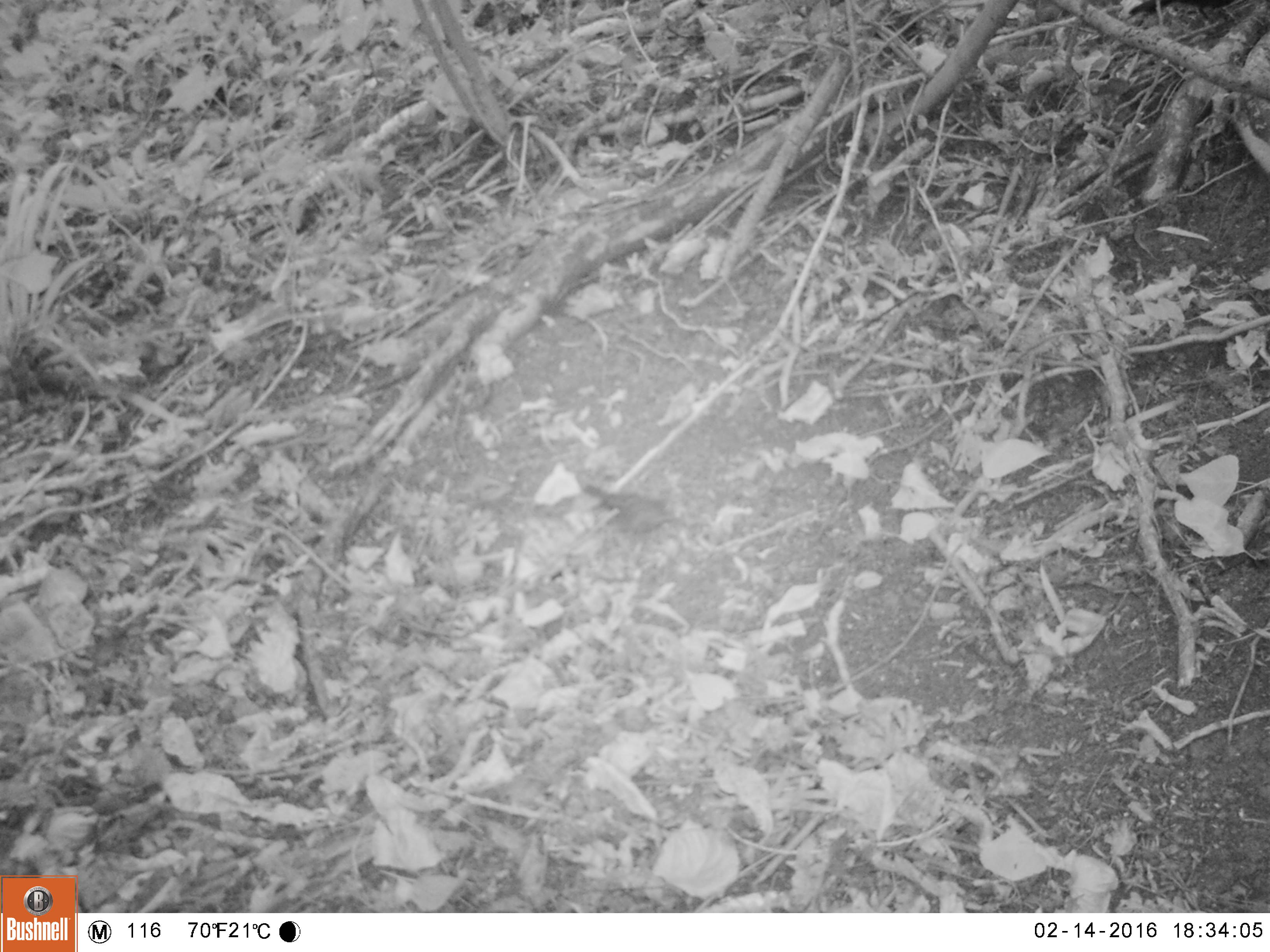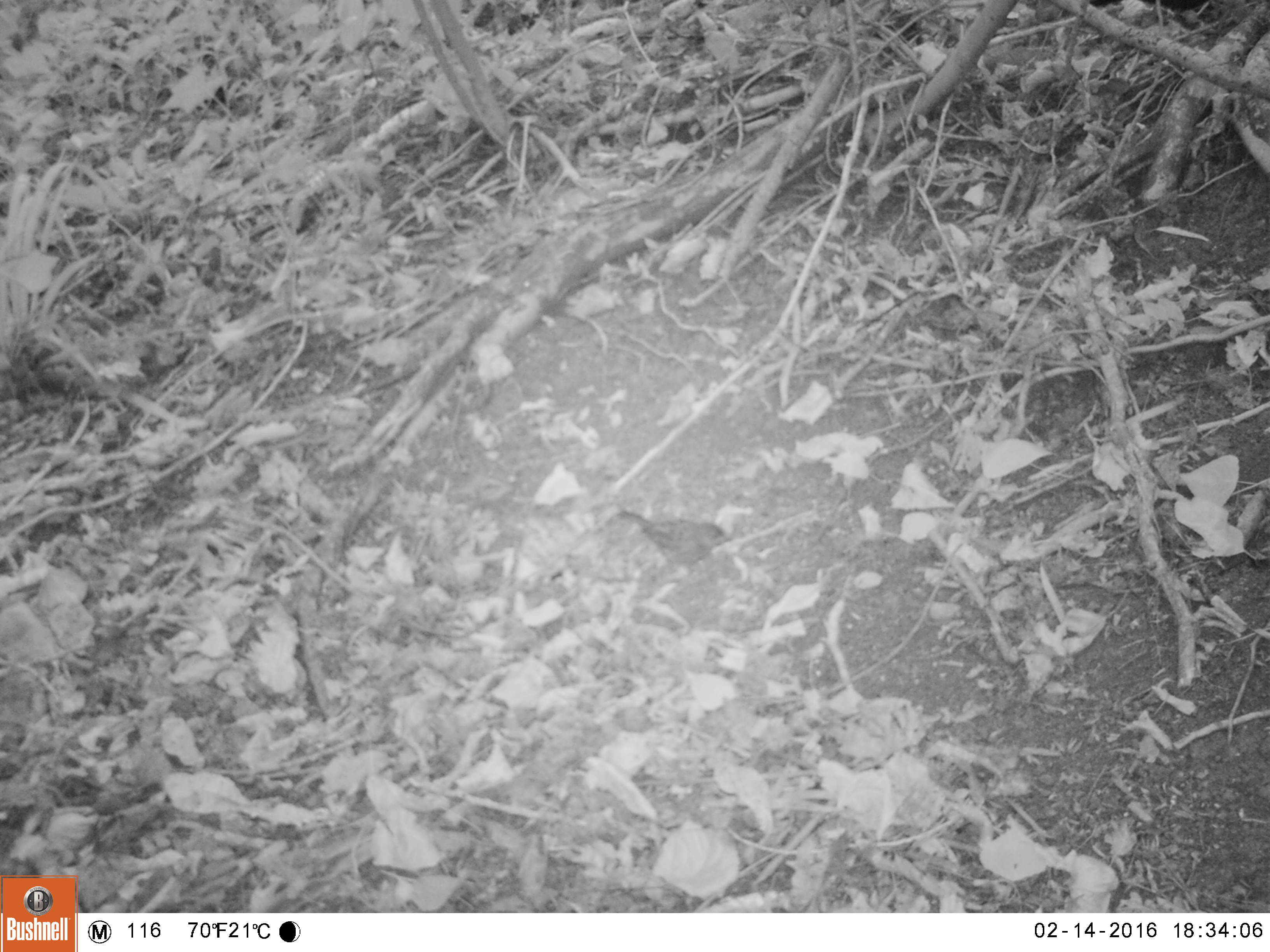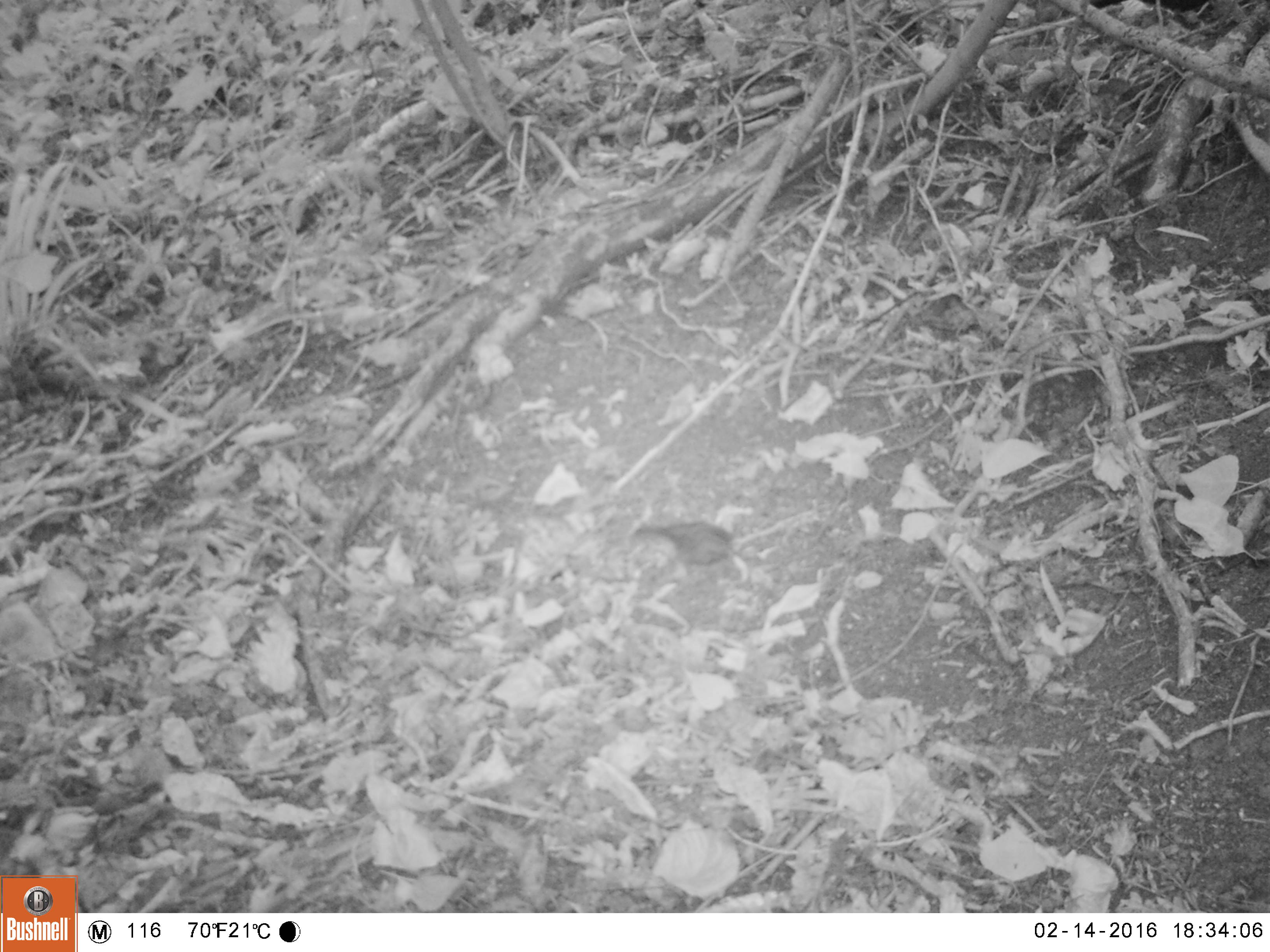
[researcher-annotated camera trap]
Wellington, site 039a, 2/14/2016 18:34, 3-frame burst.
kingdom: Animalia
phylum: Chordata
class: Aves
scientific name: Aves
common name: bird